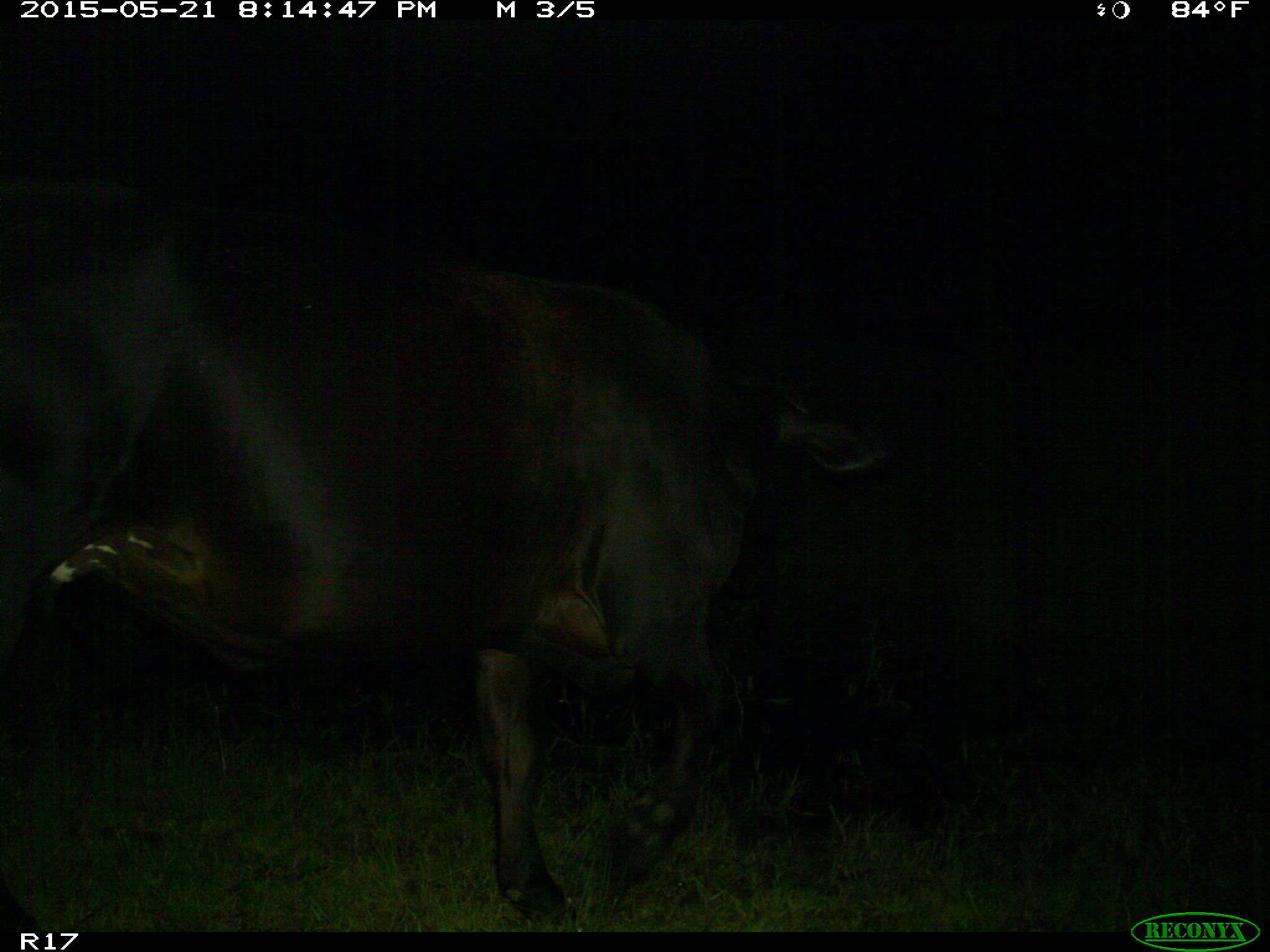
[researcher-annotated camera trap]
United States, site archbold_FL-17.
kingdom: Animalia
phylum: Chordata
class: Mammalia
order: Artiodactyla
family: Bovidae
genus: Bos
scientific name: Bos taurus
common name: domestic cow